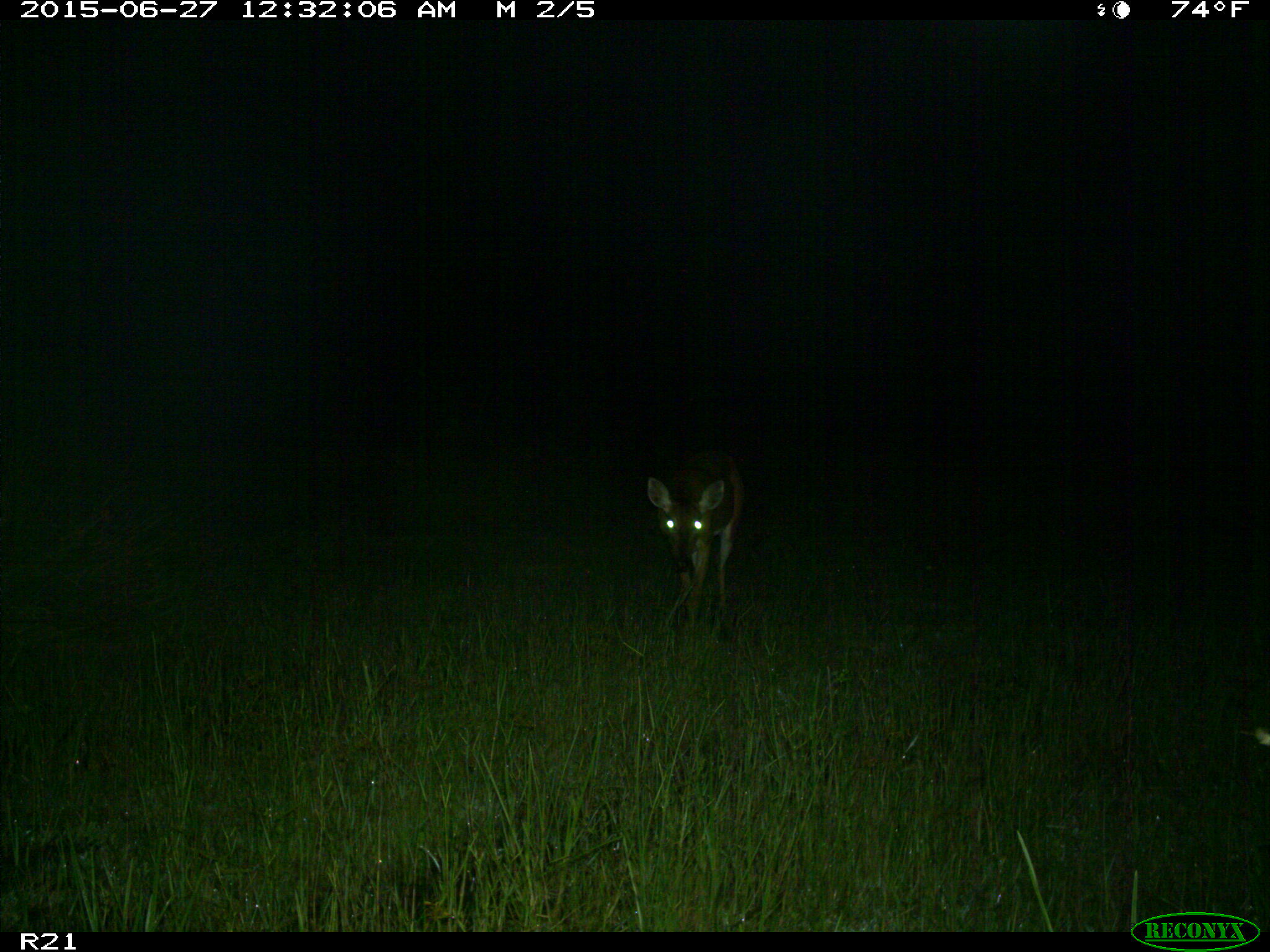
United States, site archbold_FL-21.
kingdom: Animalia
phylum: Chordata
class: Mammalia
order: Artiodactyla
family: Cervidae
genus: Odocoileus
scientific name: Odocoileus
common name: deer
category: unidentified deer